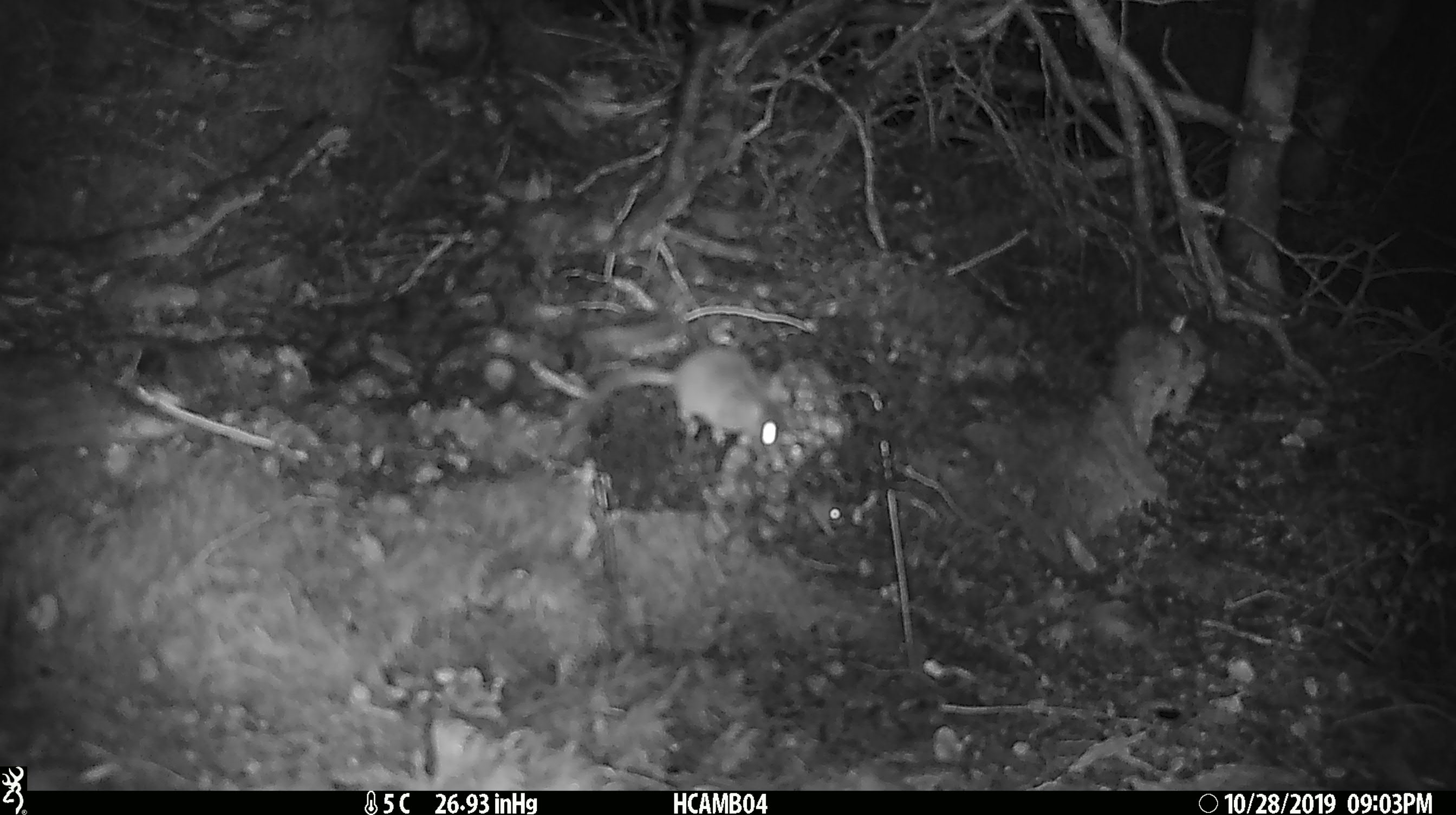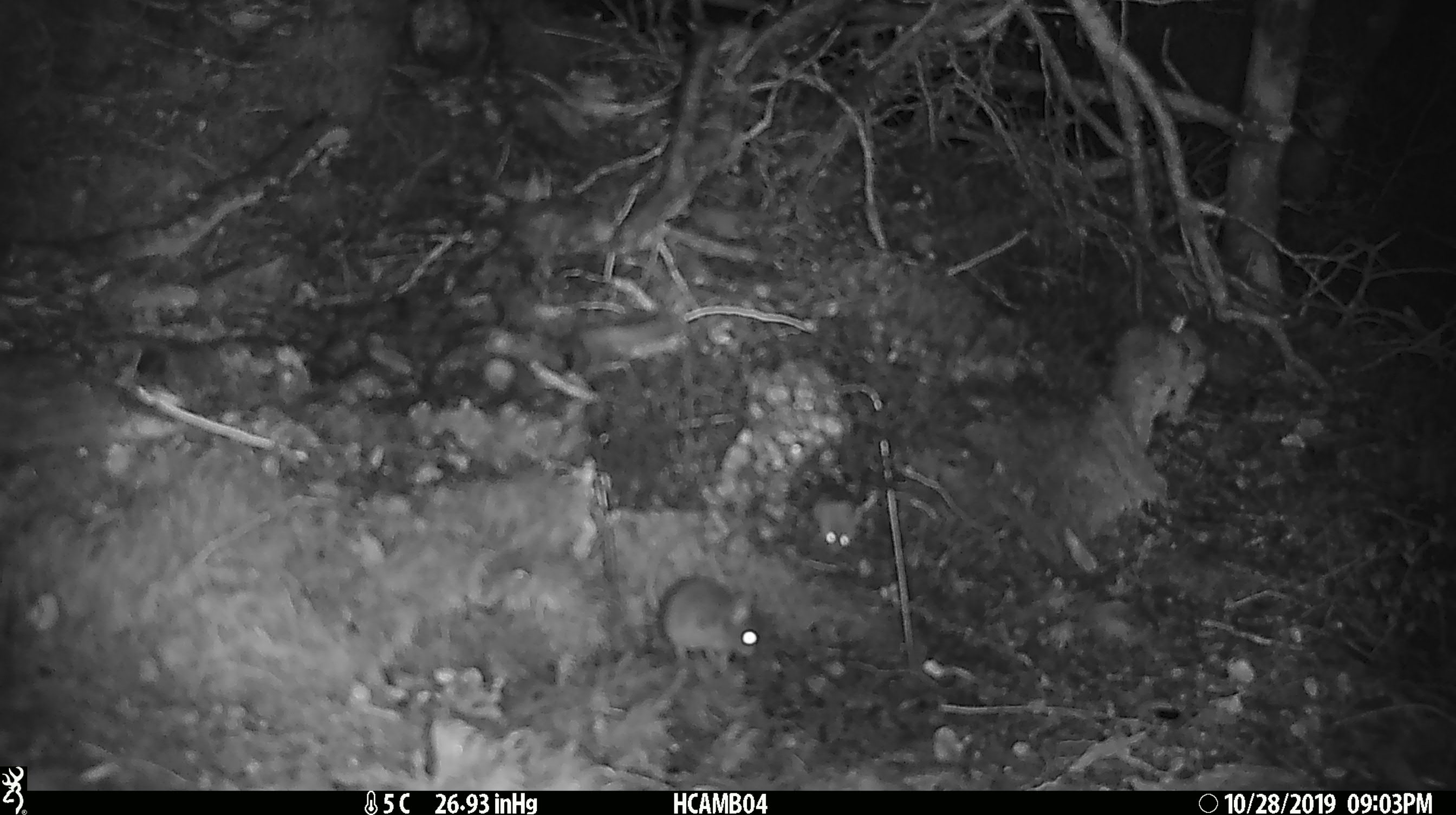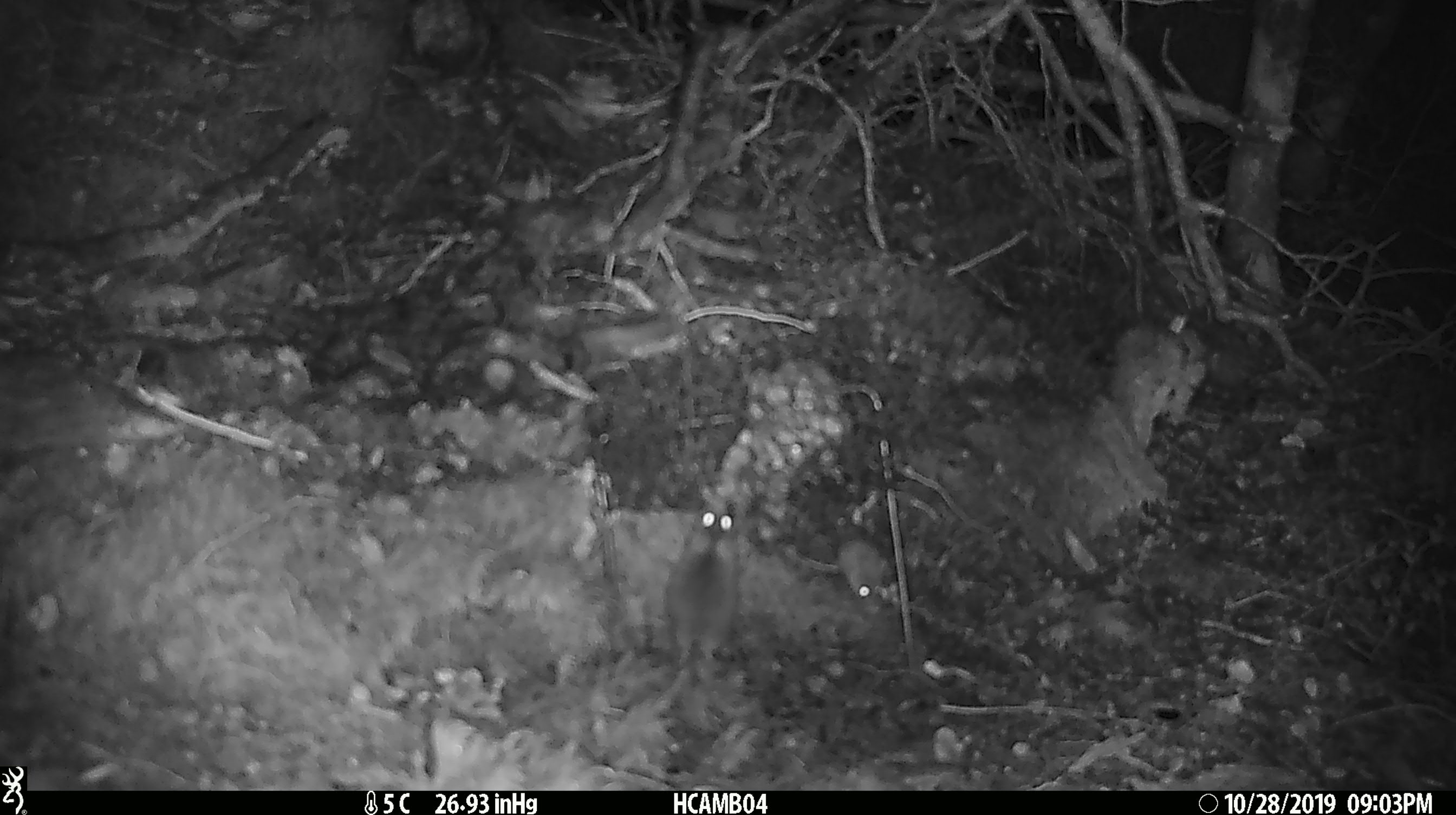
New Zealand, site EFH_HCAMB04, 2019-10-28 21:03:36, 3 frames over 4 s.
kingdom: Animalia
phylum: Chordata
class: Mammalia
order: Rodentia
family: Muridae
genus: Mus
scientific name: Mus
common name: mouse